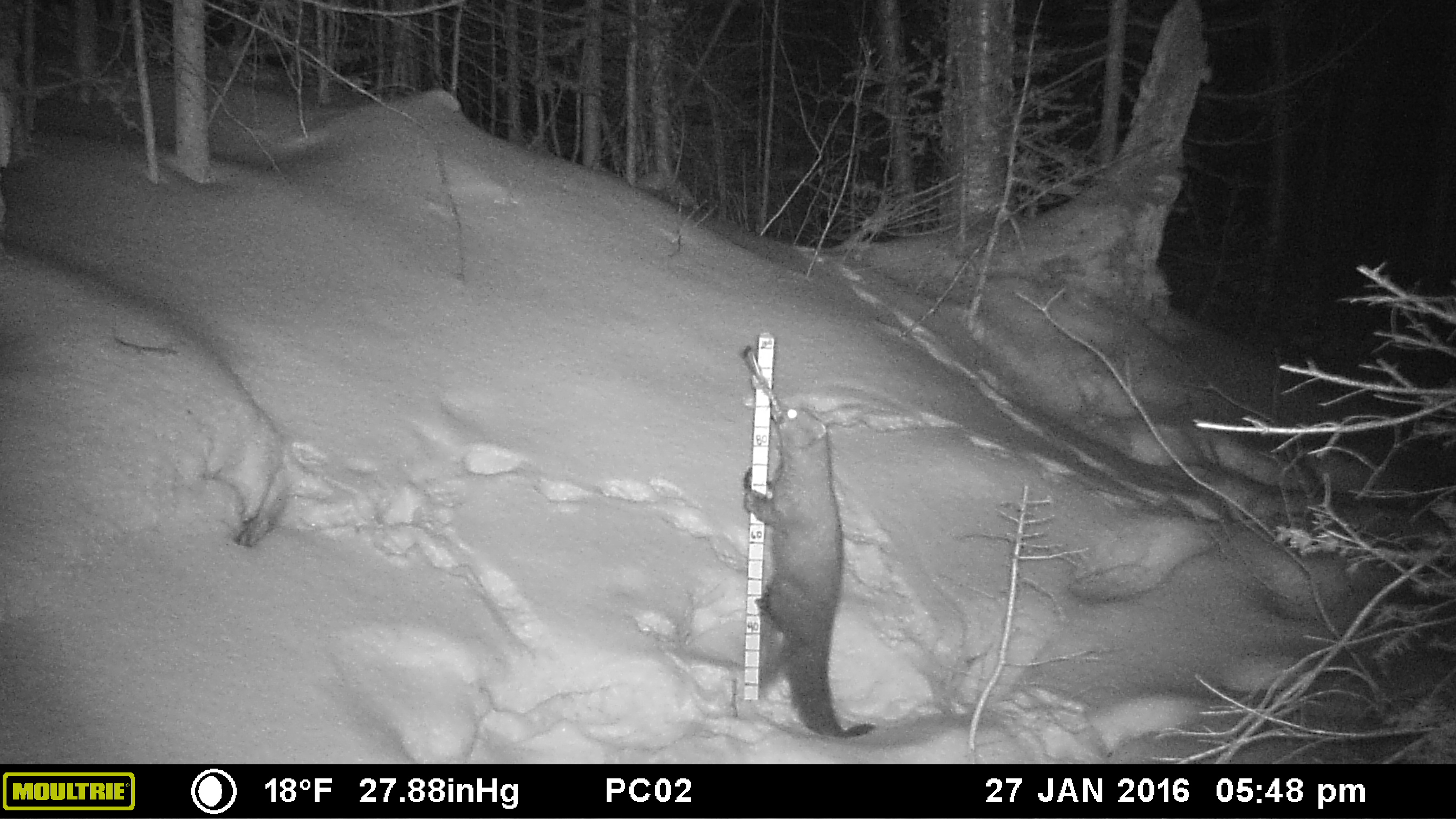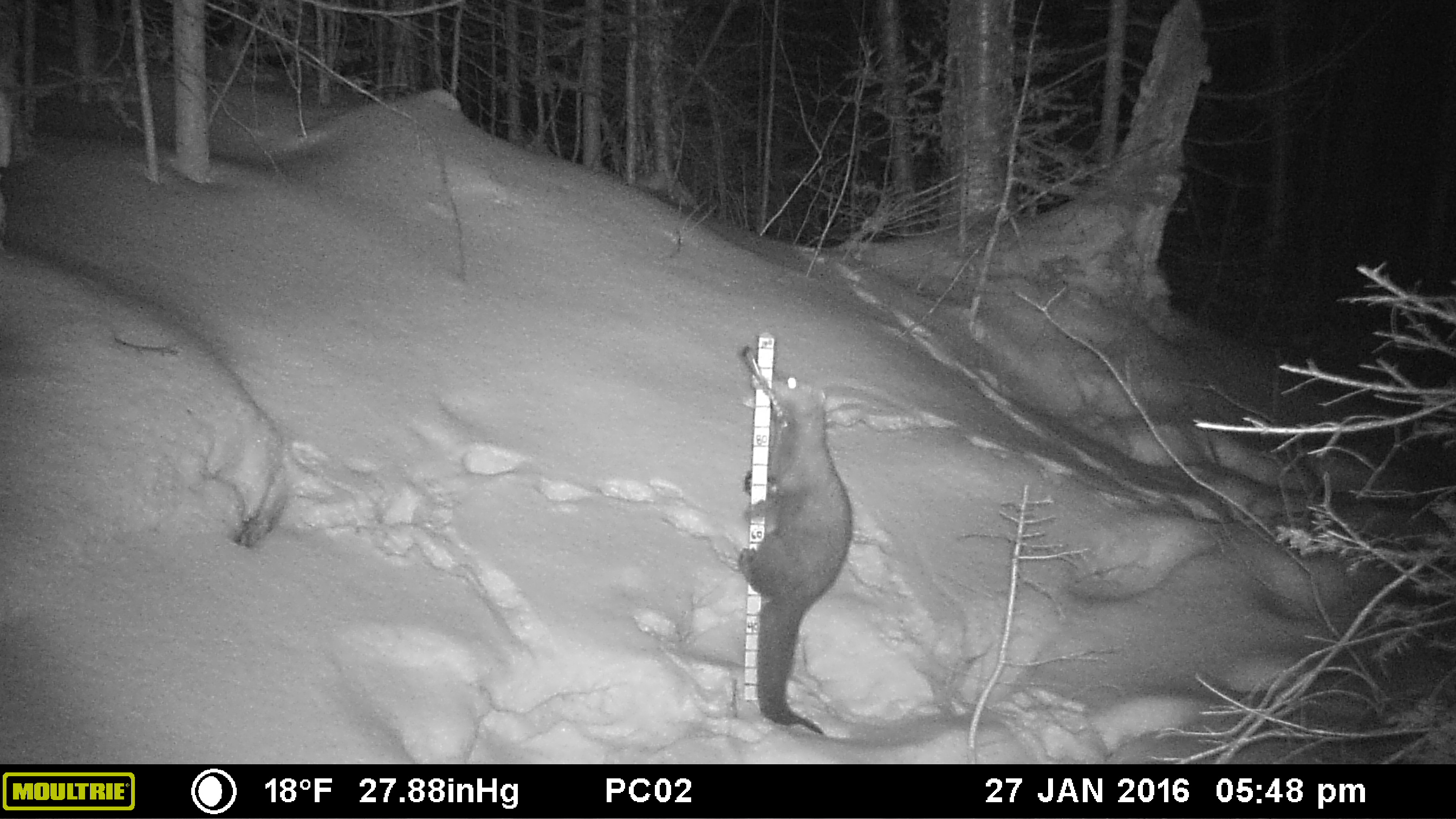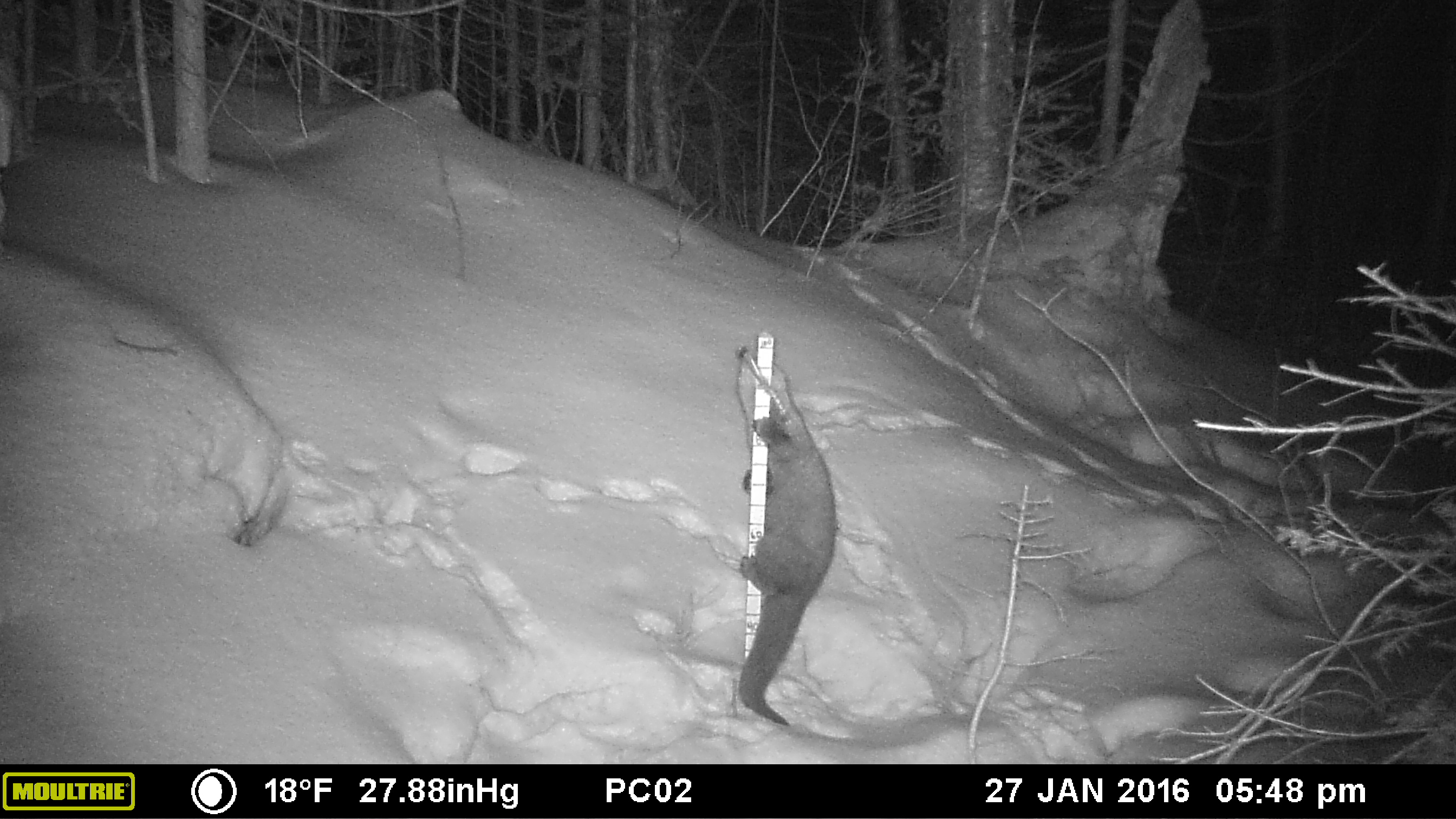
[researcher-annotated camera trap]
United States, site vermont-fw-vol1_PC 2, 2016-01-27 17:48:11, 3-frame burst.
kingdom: Animalia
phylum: Chordata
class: Mammalia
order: Carnivora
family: Mustelidae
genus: Pekania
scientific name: Pekania pennanti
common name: fisher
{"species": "fisher (Pekania pennanti)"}